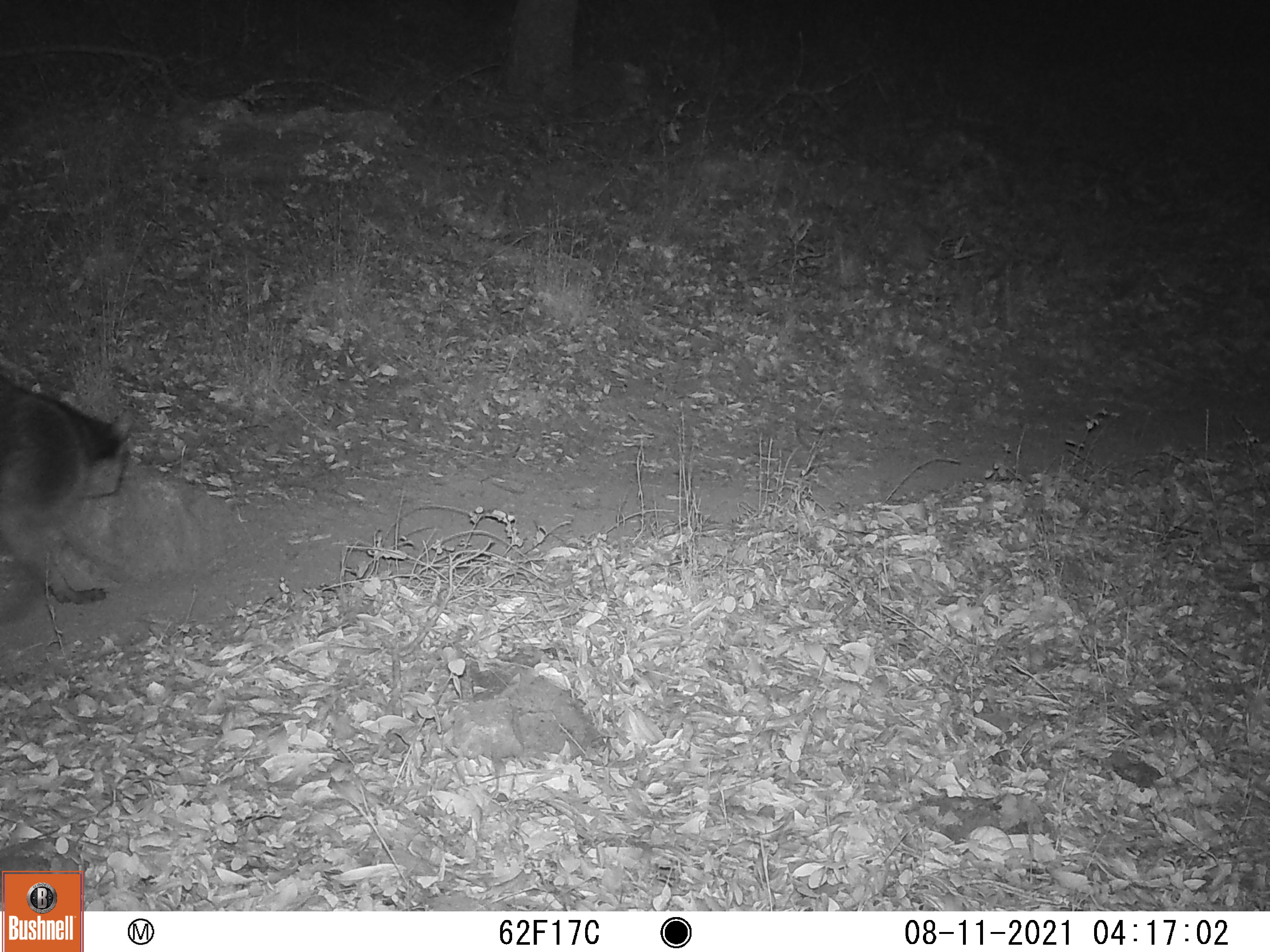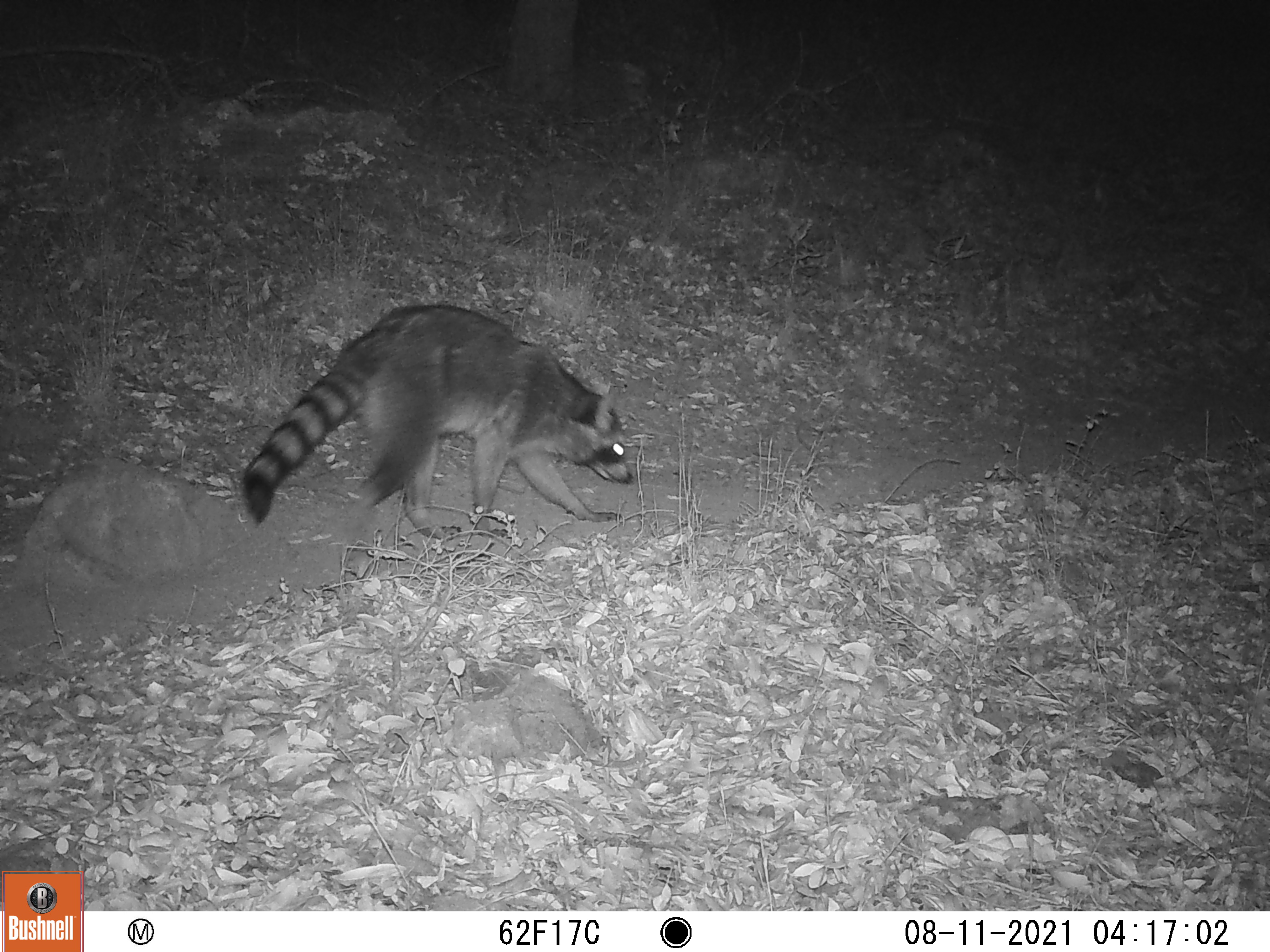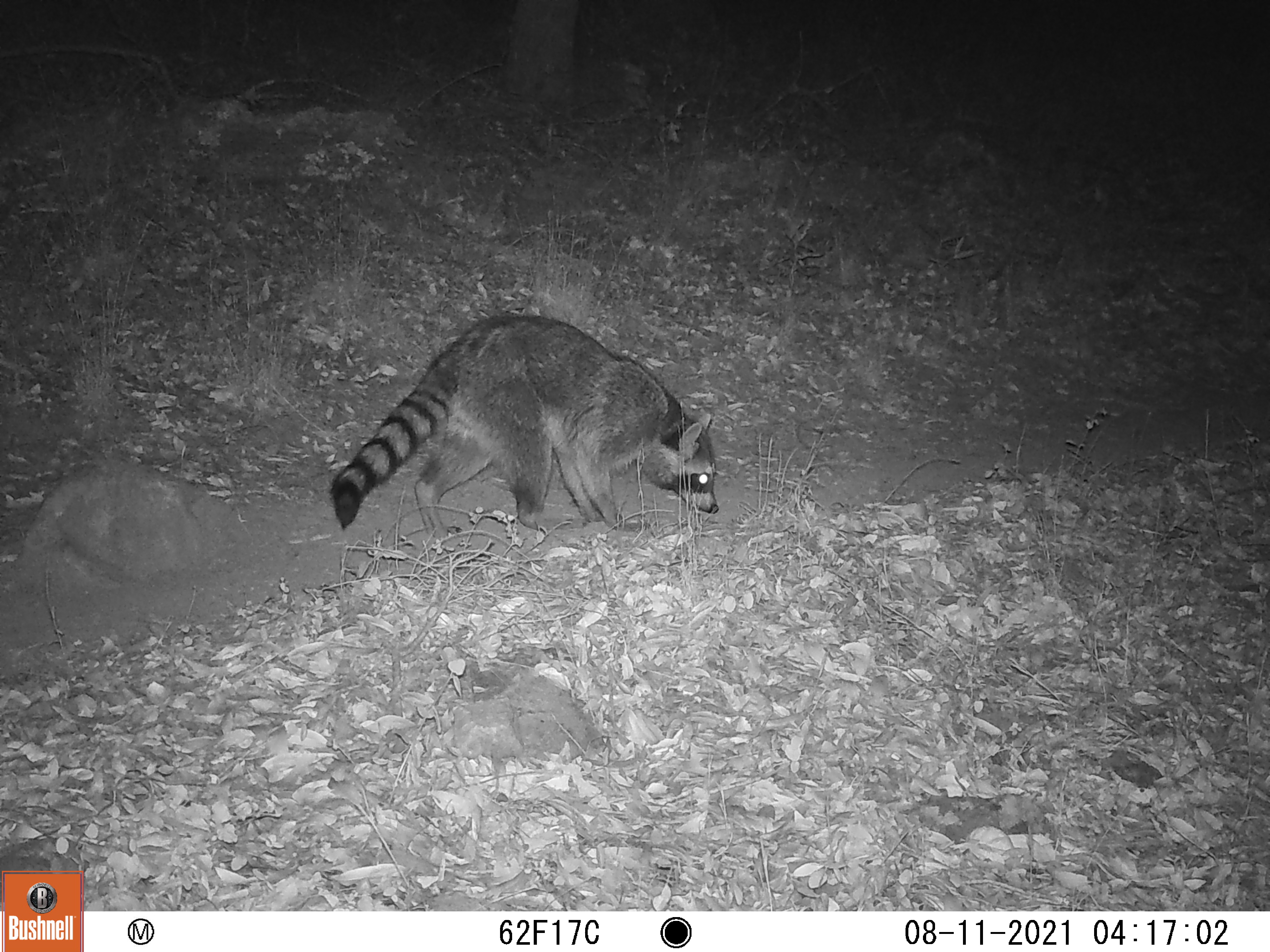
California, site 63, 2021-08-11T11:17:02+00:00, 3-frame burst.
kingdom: Animalia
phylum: Chordata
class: Mammalia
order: Carnivora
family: Procyonidae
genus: Procyon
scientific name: Procyon lotor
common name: raccoon